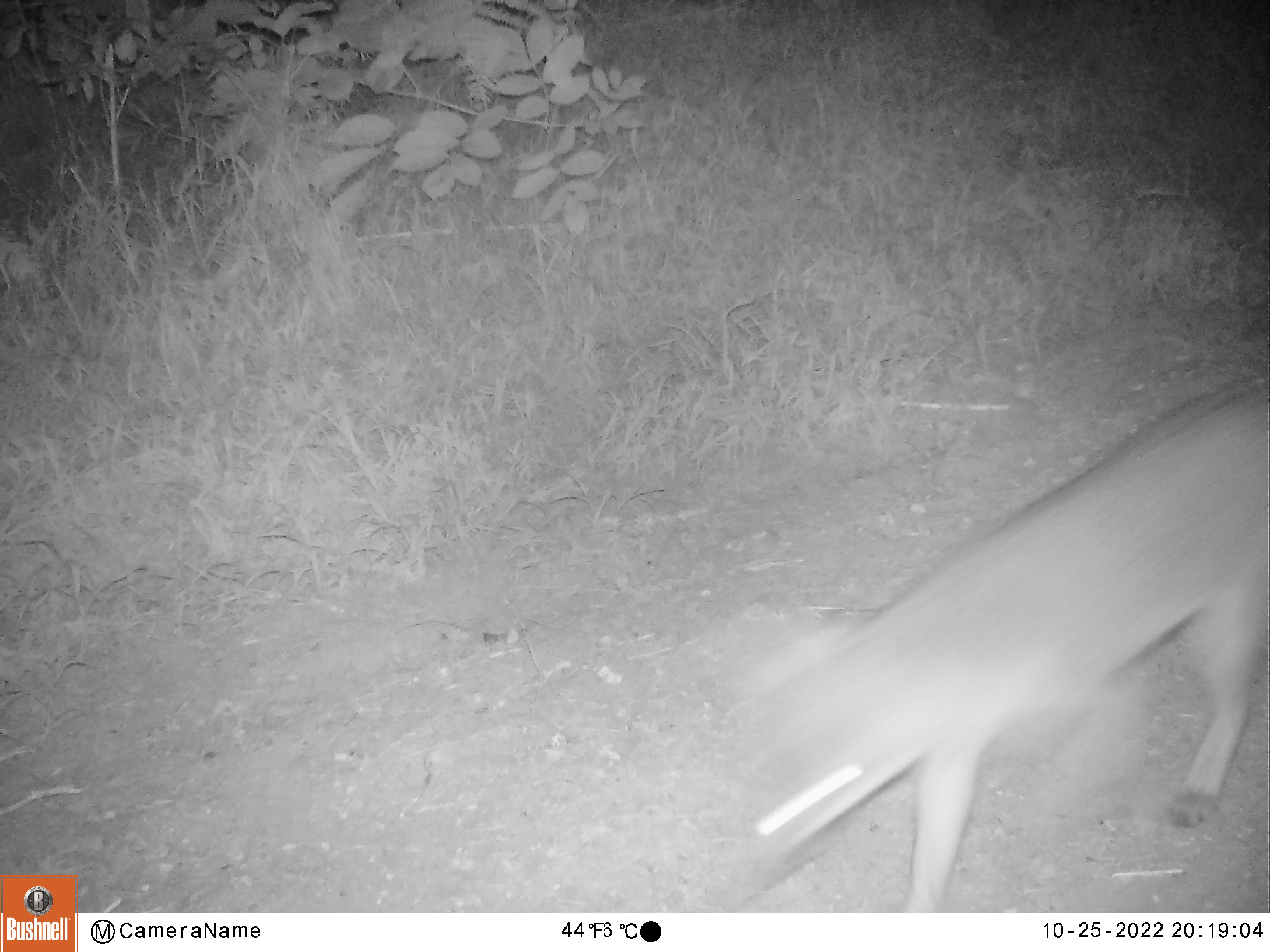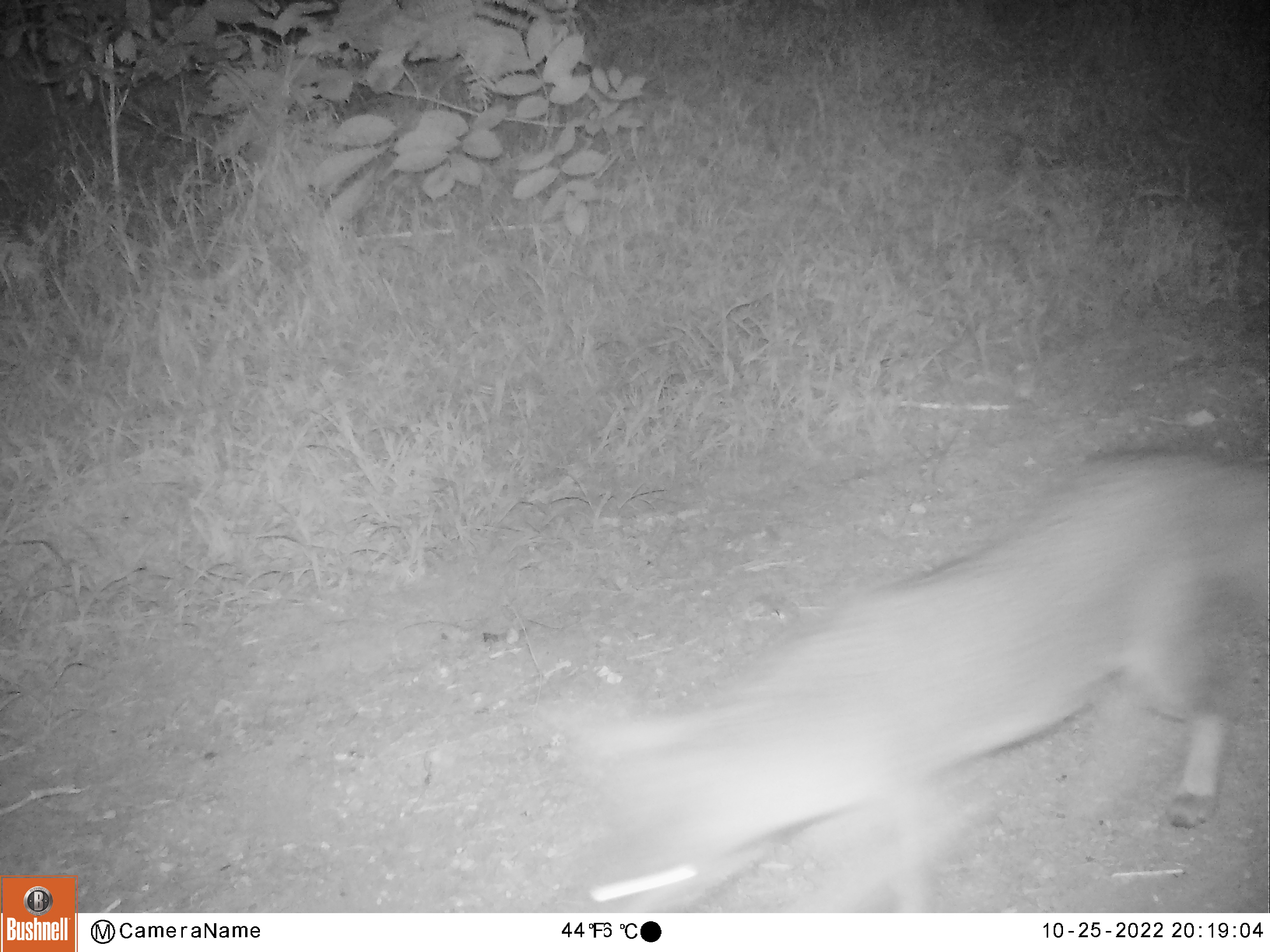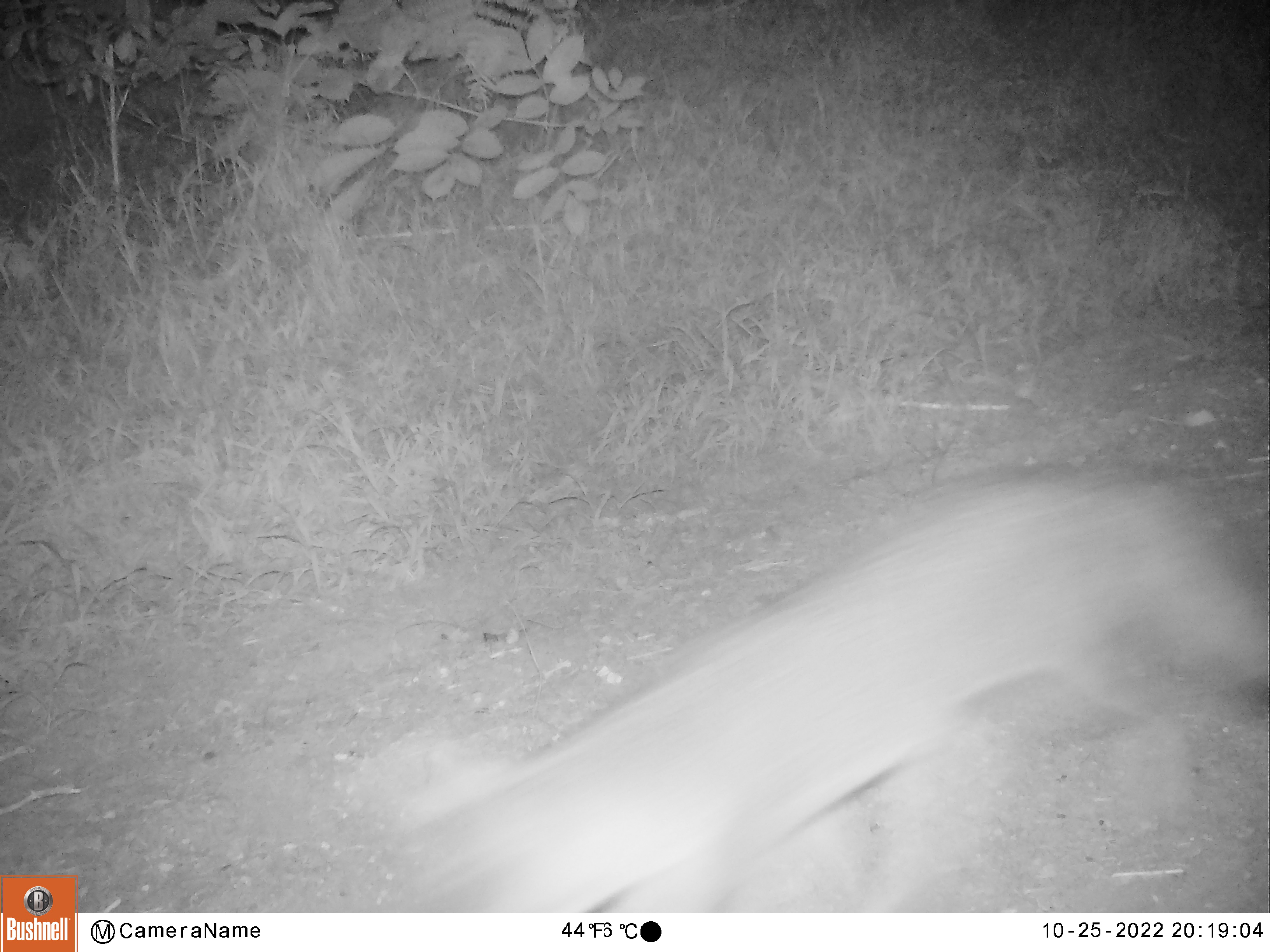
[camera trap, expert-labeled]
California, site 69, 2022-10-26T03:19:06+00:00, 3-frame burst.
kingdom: Animalia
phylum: Chordata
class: Mammalia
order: Carnivora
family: Canidae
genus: Urocyon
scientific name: Urocyon cinereoargenteus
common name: gray fox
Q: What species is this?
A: Gray fox (Urocyon cinereoargenteus).